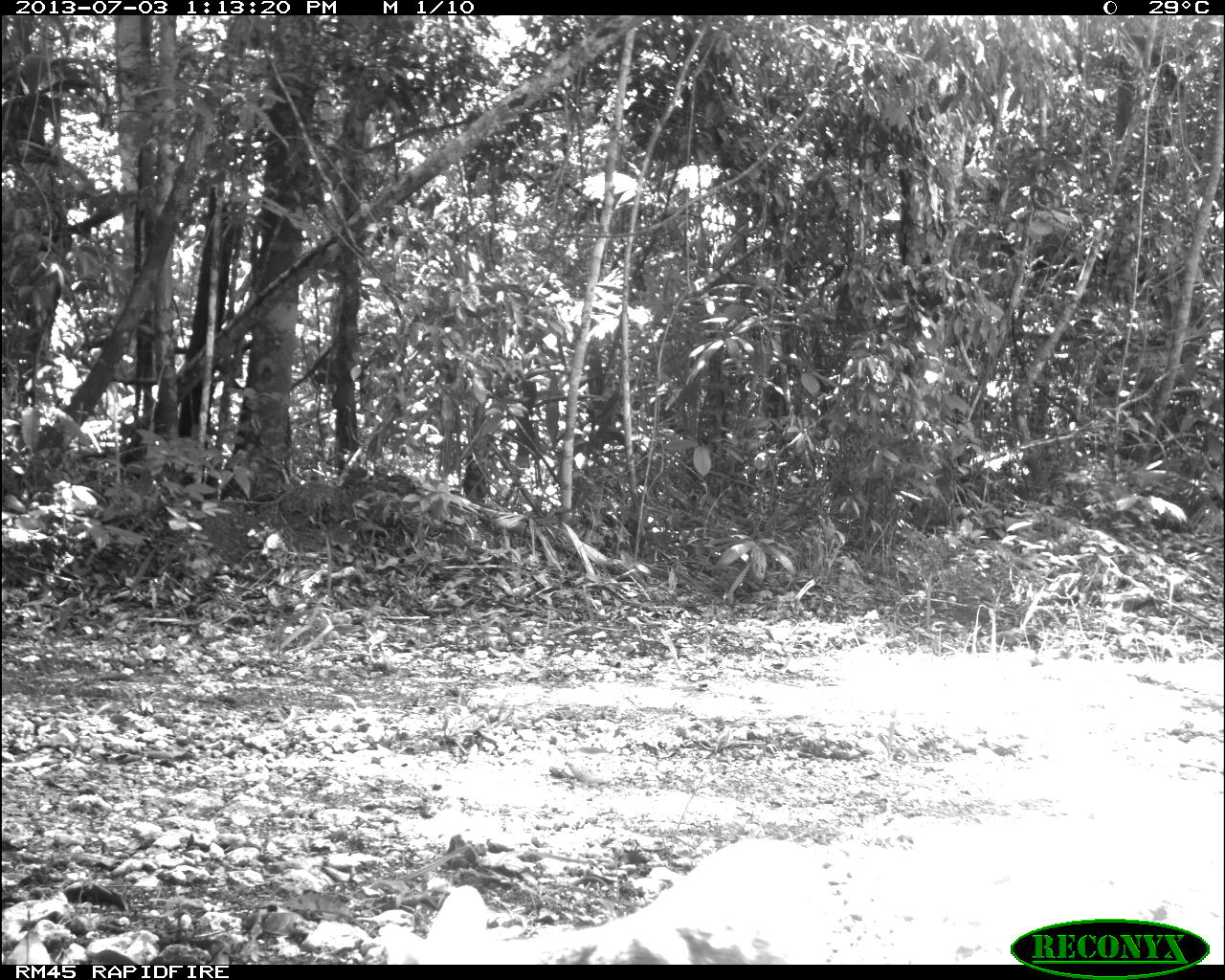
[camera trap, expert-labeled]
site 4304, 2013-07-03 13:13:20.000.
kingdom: Animalia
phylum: Chordata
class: Mammalia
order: Carnivora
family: Canidae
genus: Urocyon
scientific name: Urocyon cinereoargenteus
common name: gray fox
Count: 1.